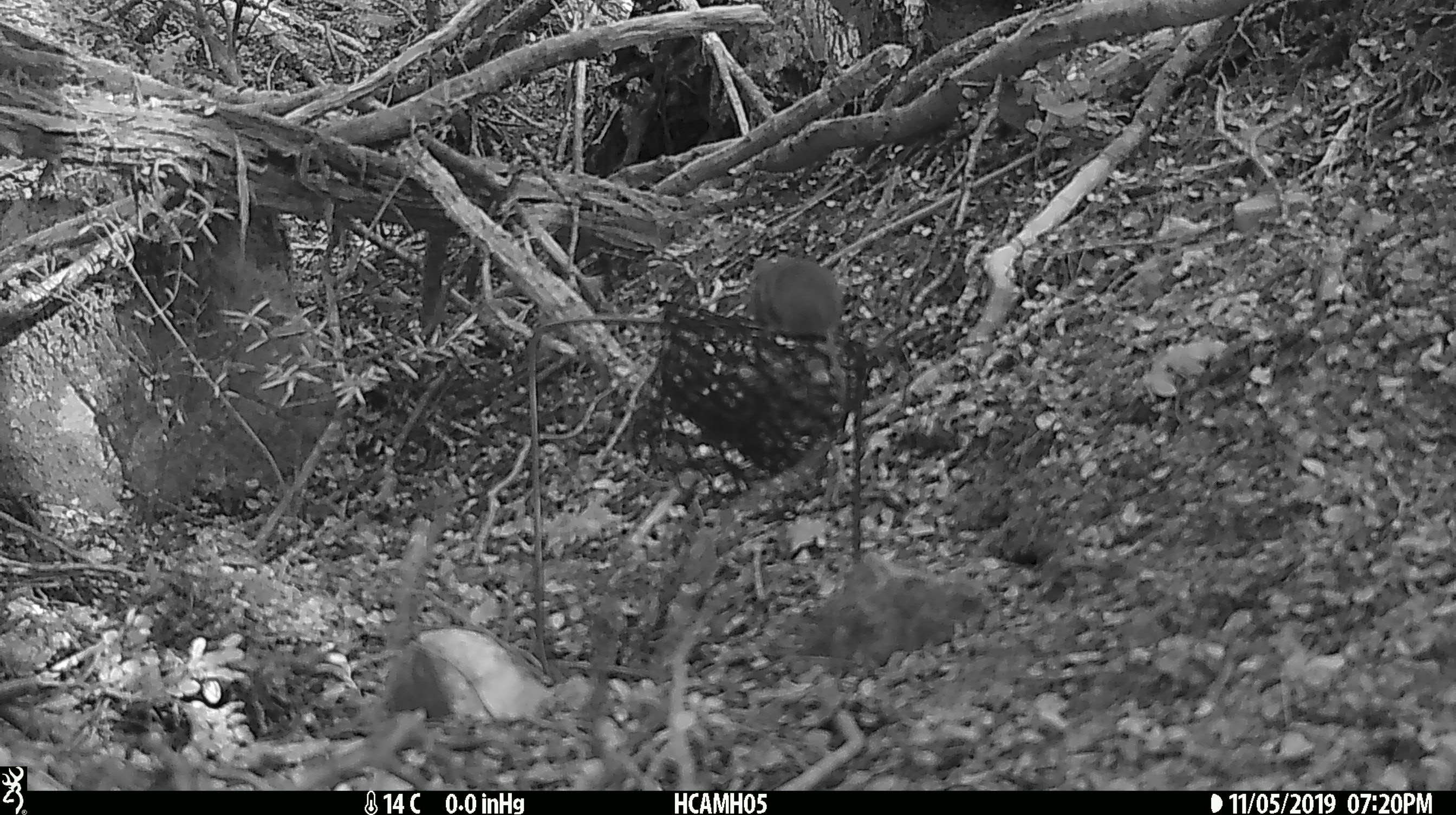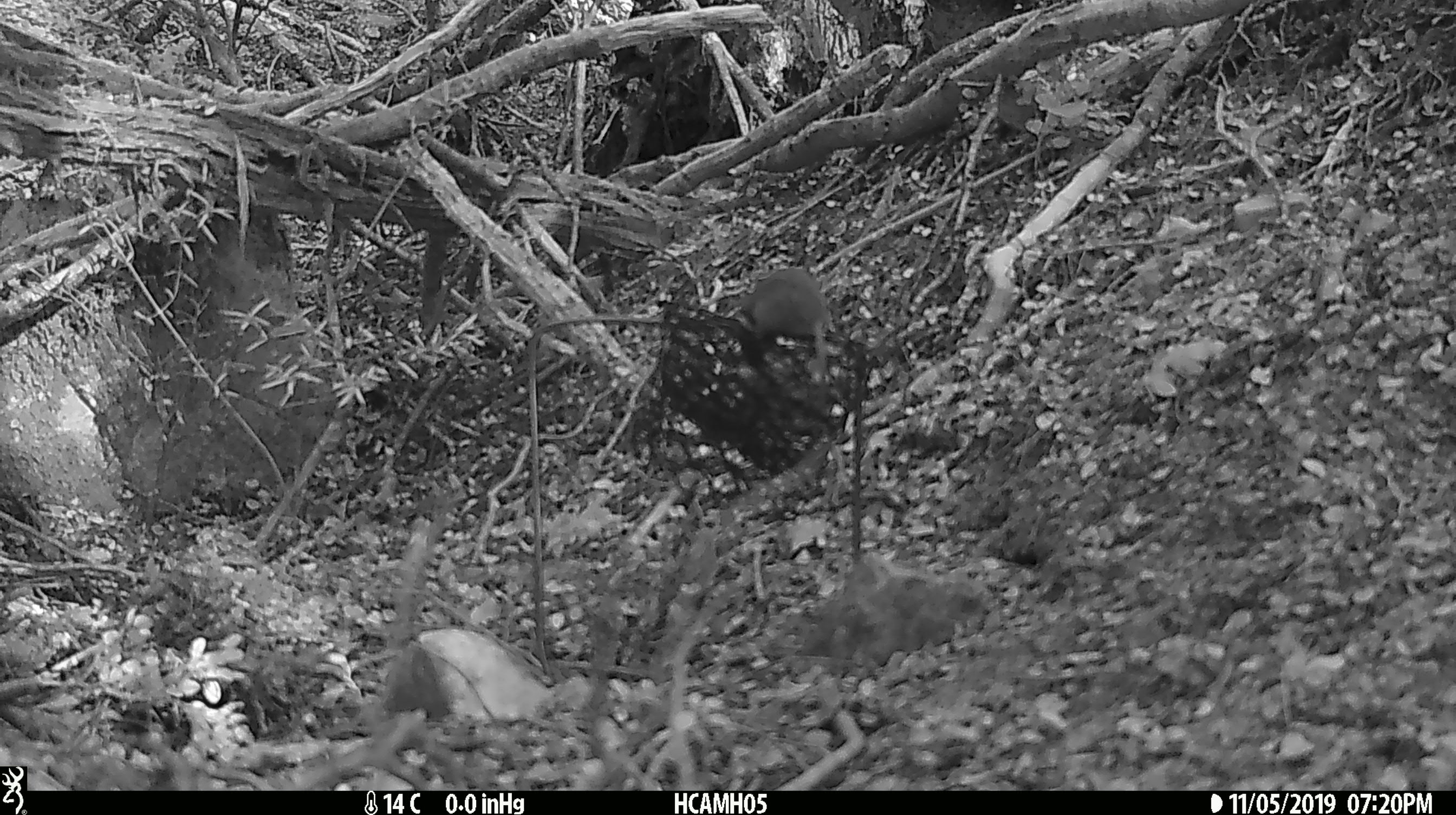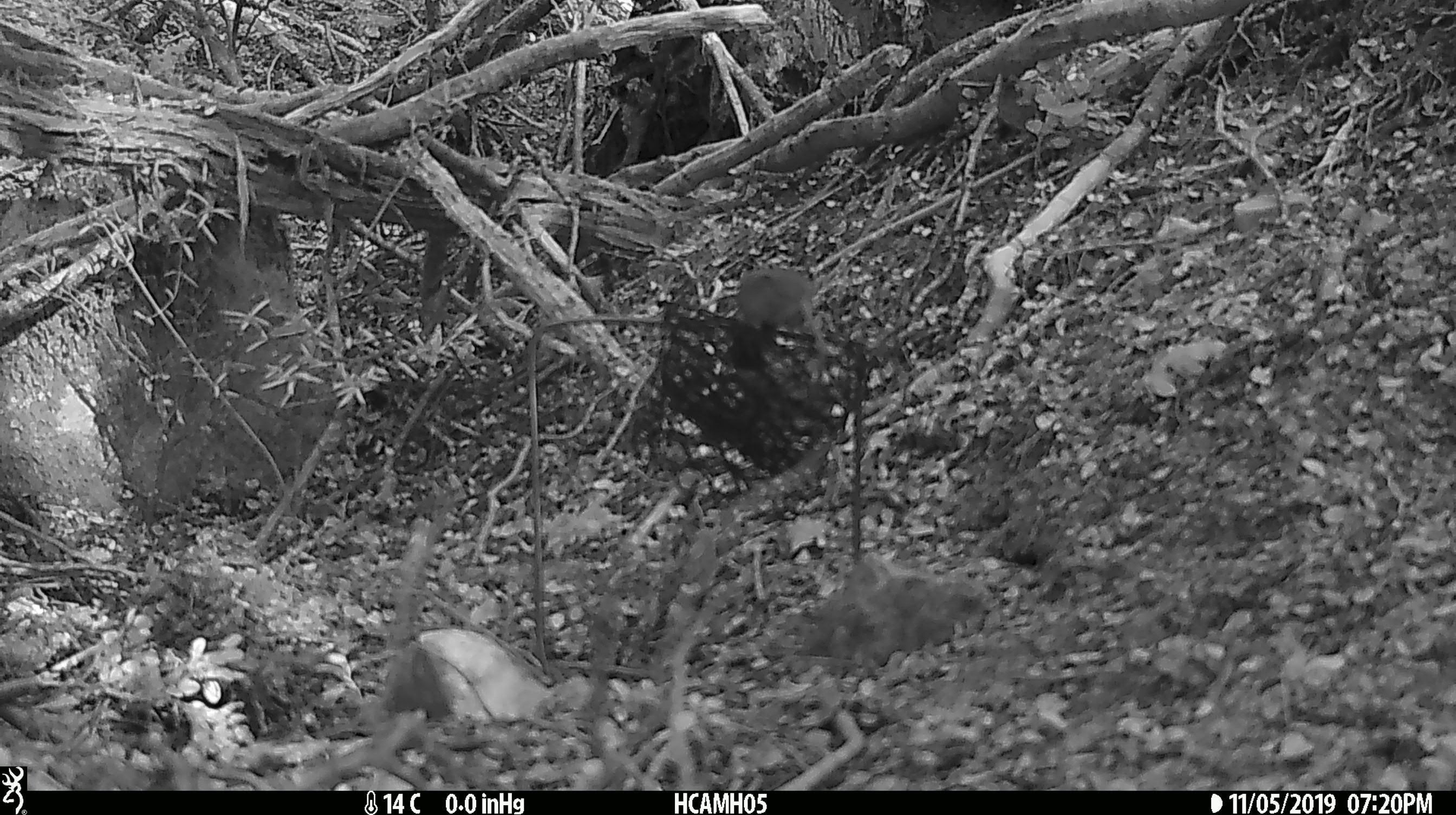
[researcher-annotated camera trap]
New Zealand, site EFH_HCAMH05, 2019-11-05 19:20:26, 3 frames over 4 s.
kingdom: Animalia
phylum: Chordata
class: Mammalia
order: Rodentia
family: Muridae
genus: Mus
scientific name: Mus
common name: mouse